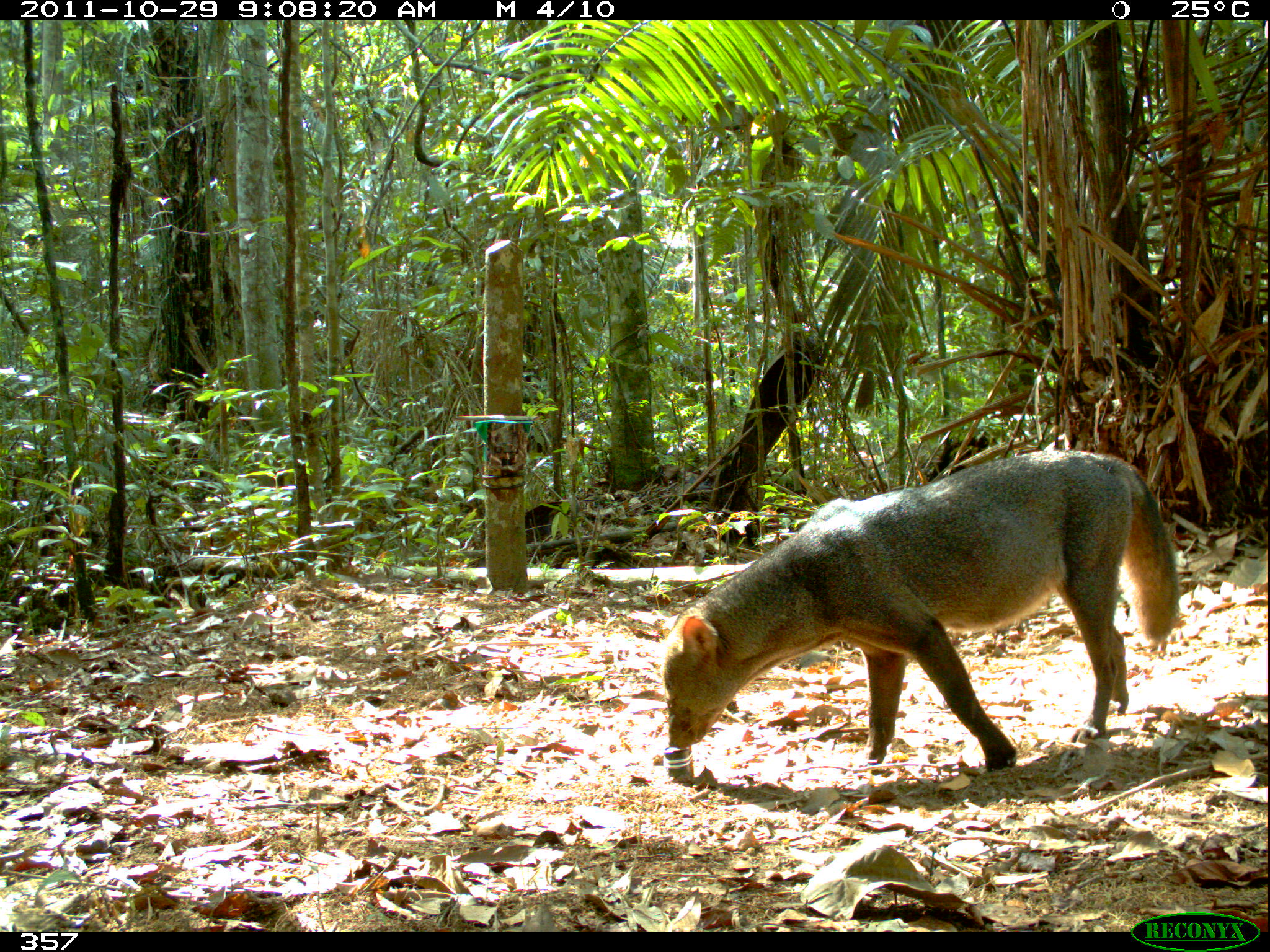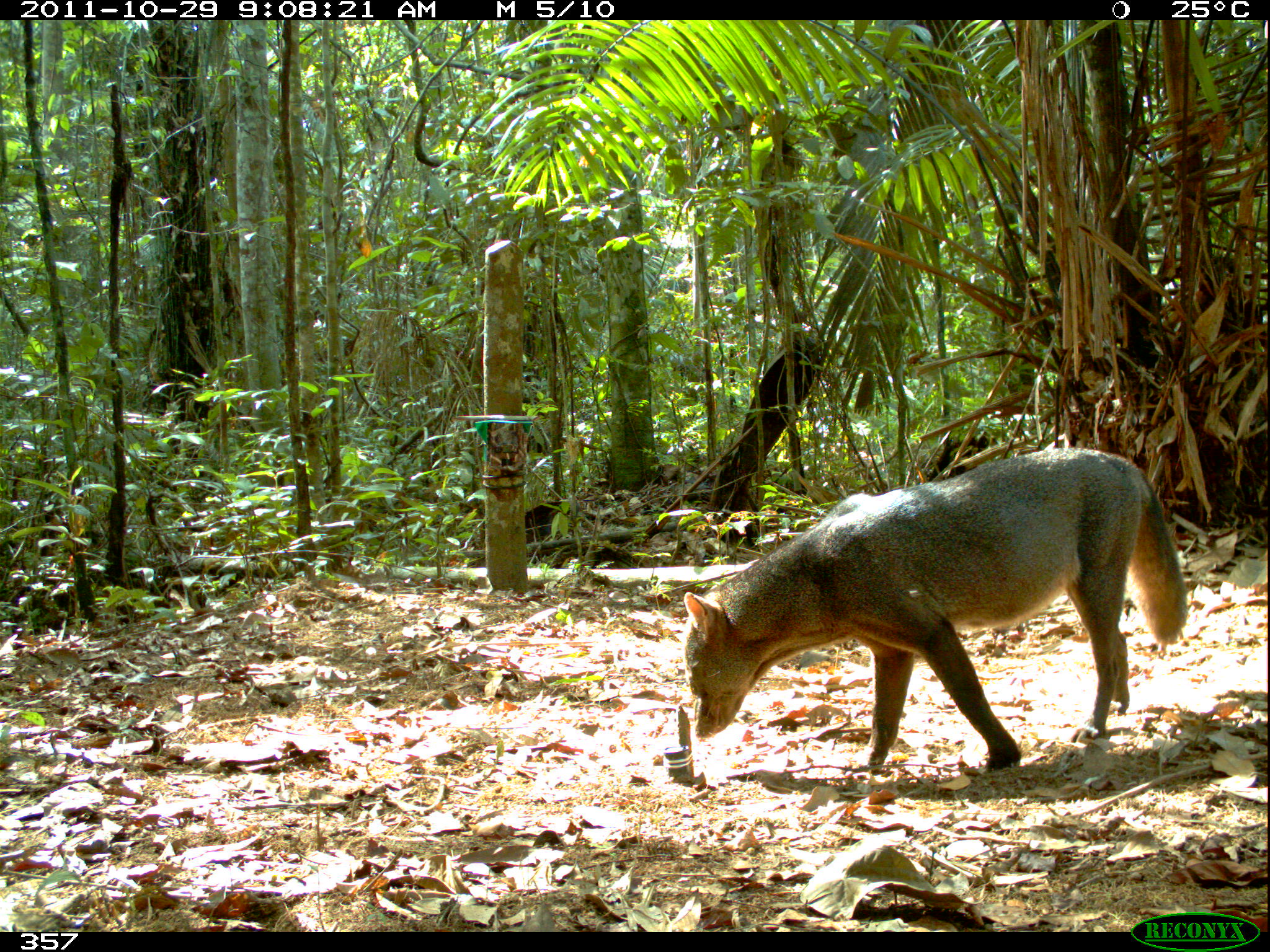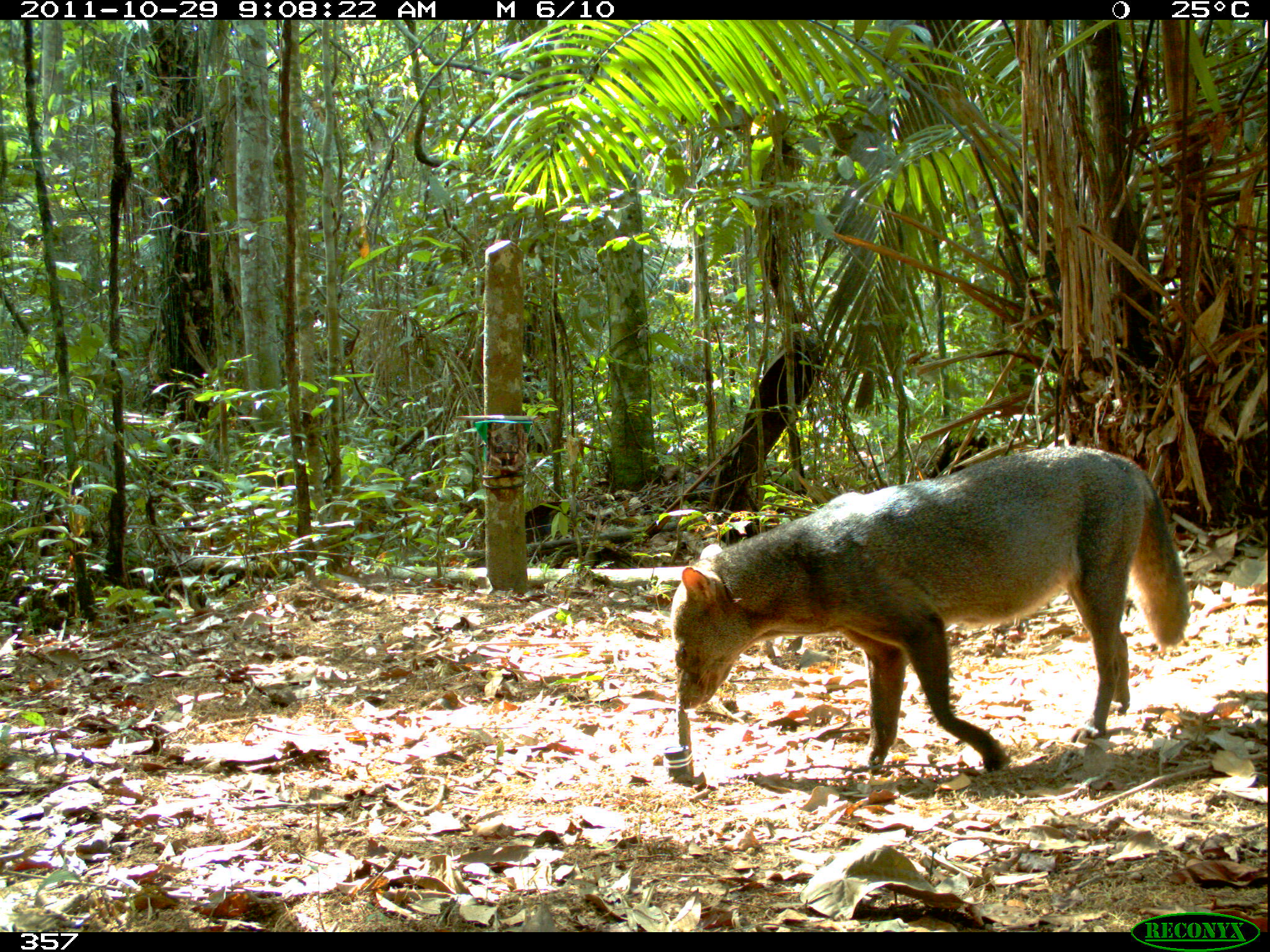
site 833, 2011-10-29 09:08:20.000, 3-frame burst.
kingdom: Animalia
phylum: Chordata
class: Mammalia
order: Carnivora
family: Canidae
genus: Atelocynus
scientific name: Atelocynus microtis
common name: short-eared dog